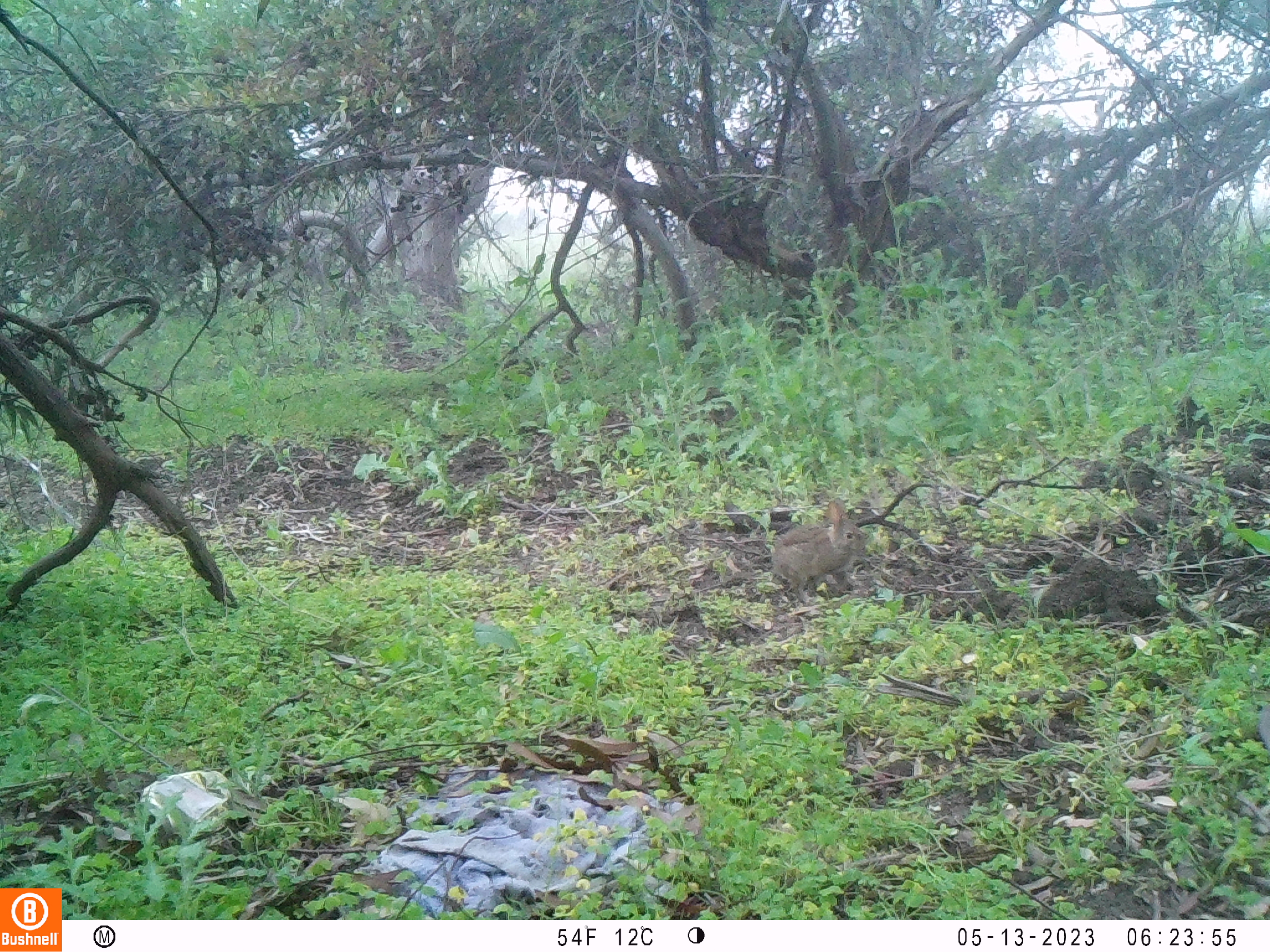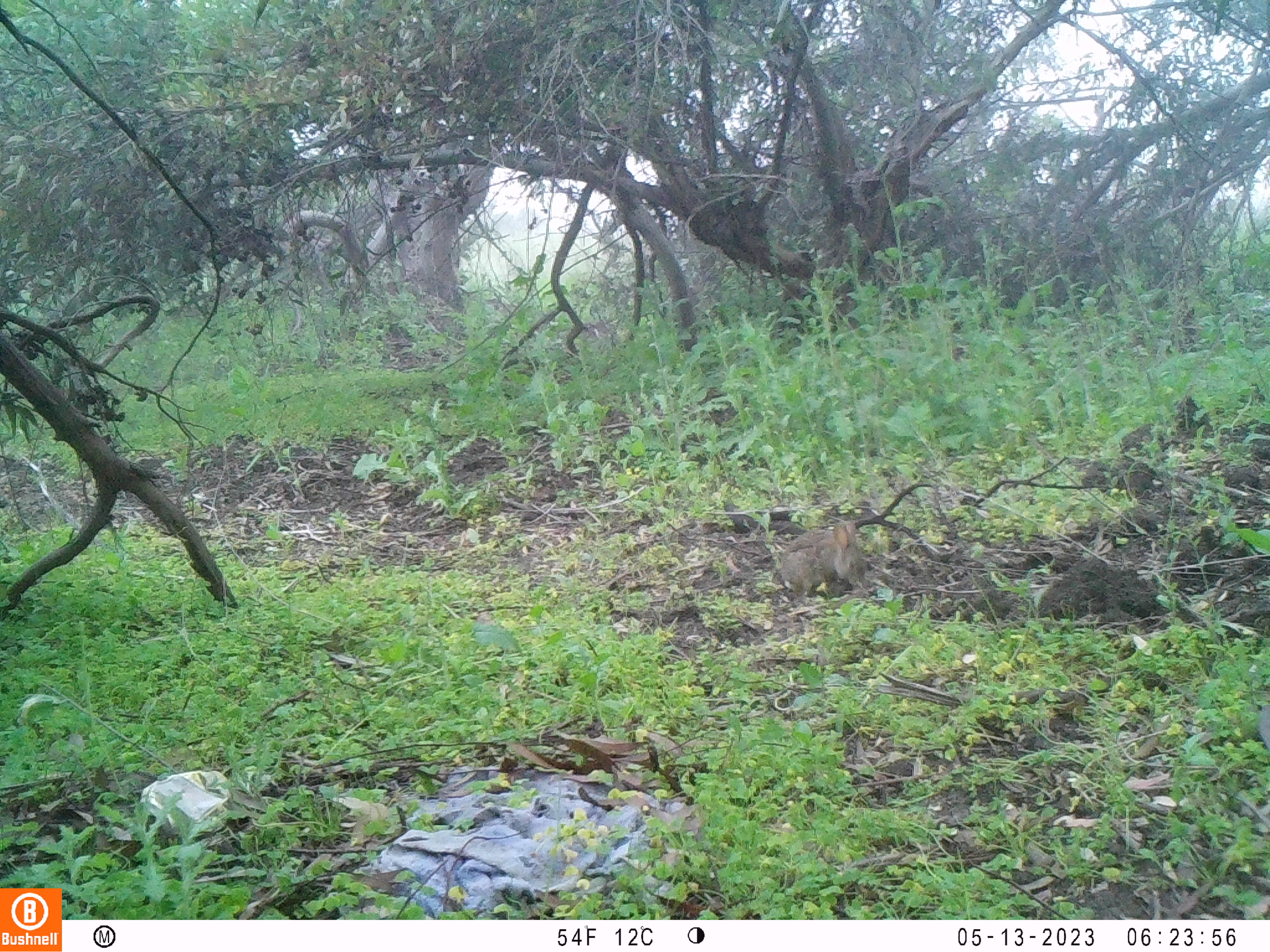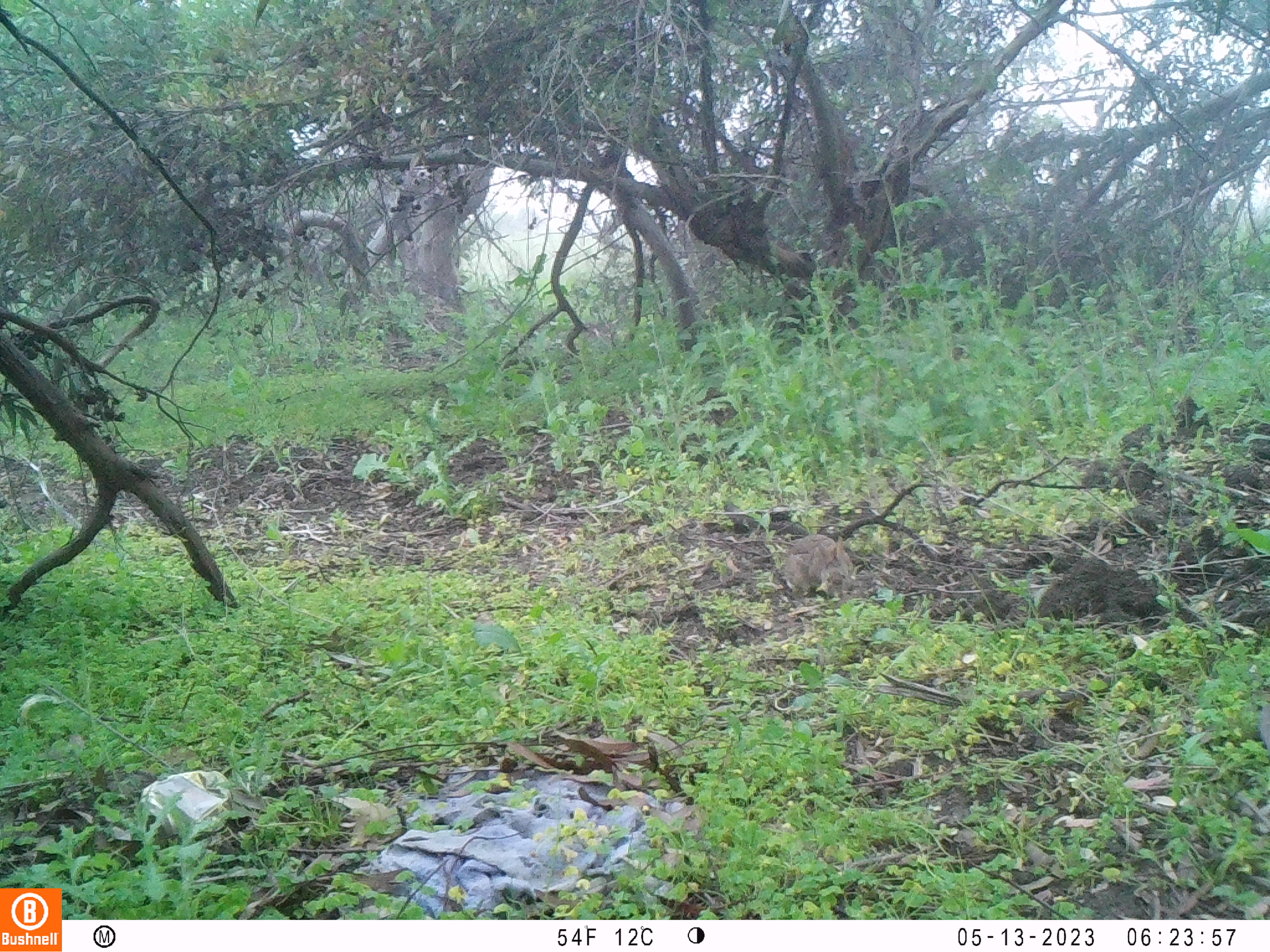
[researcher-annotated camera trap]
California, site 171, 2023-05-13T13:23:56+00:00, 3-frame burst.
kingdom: Animalia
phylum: Chordata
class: Mammalia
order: Lagomorpha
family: Leporidae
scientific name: Leporidae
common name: rabbit